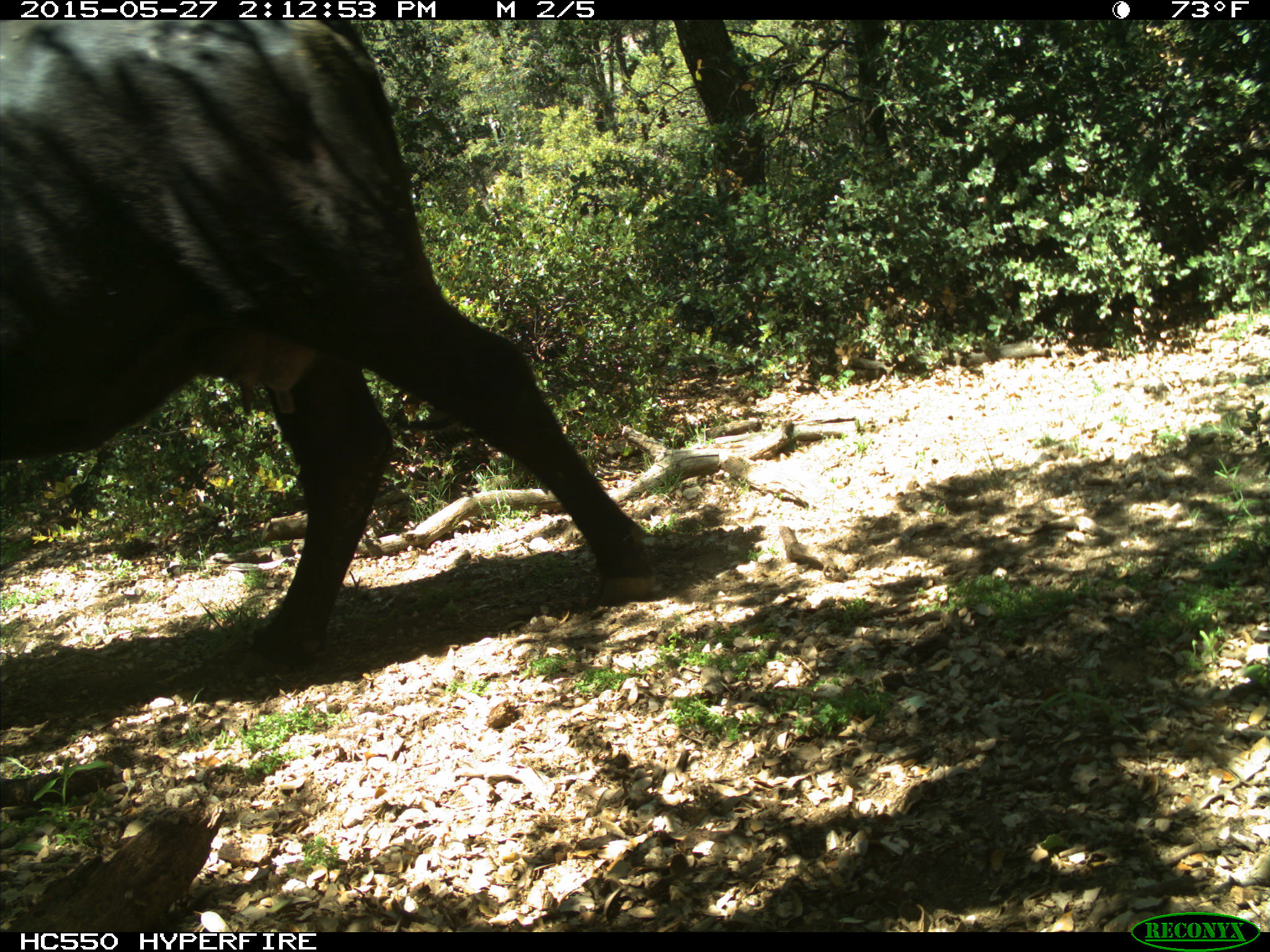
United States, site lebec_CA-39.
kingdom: Animalia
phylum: Chordata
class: Mammalia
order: Artiodactyla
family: Bovidae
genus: Bos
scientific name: Bos taurus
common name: domestic cow